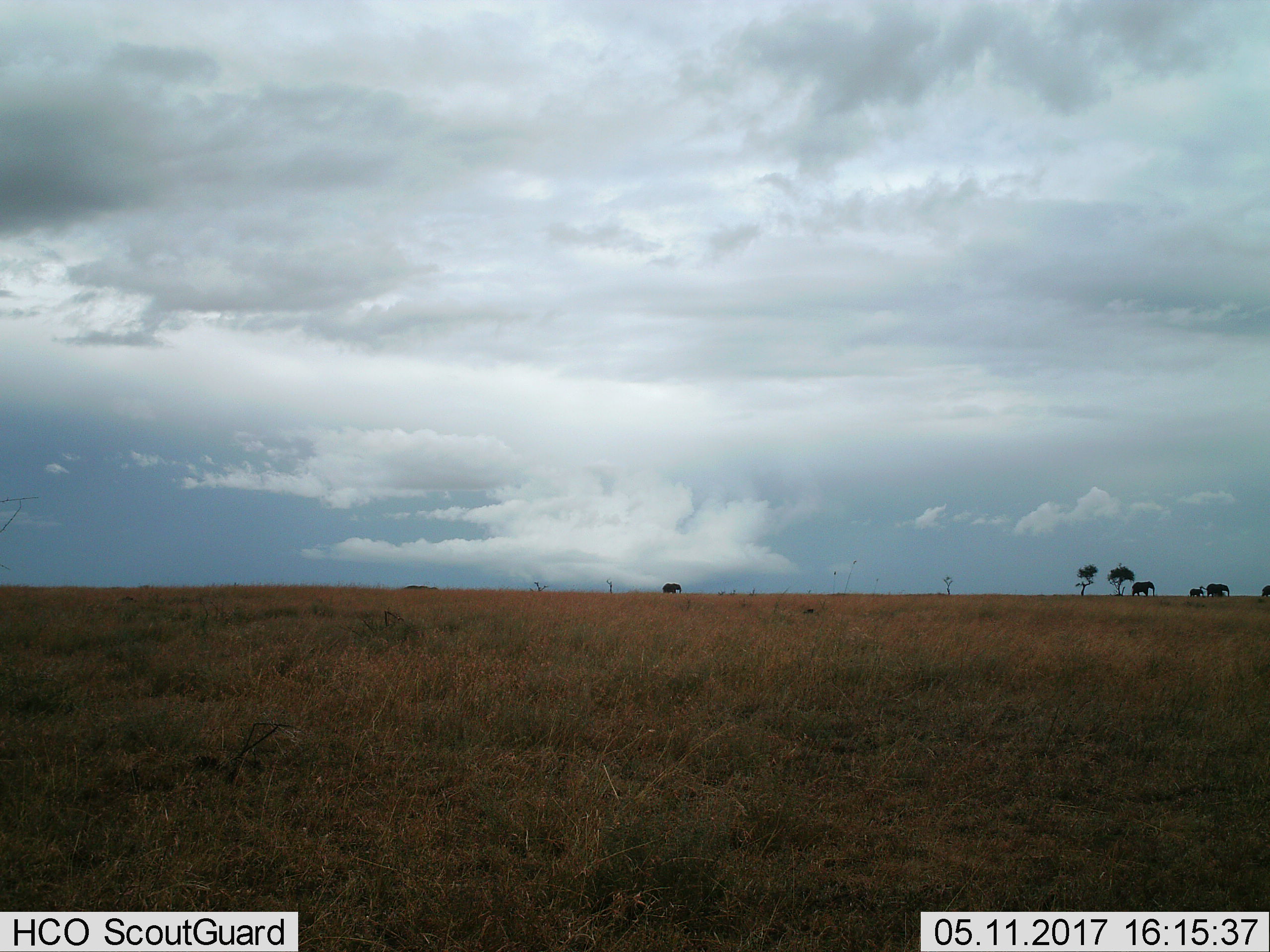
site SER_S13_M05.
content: unidentified animal